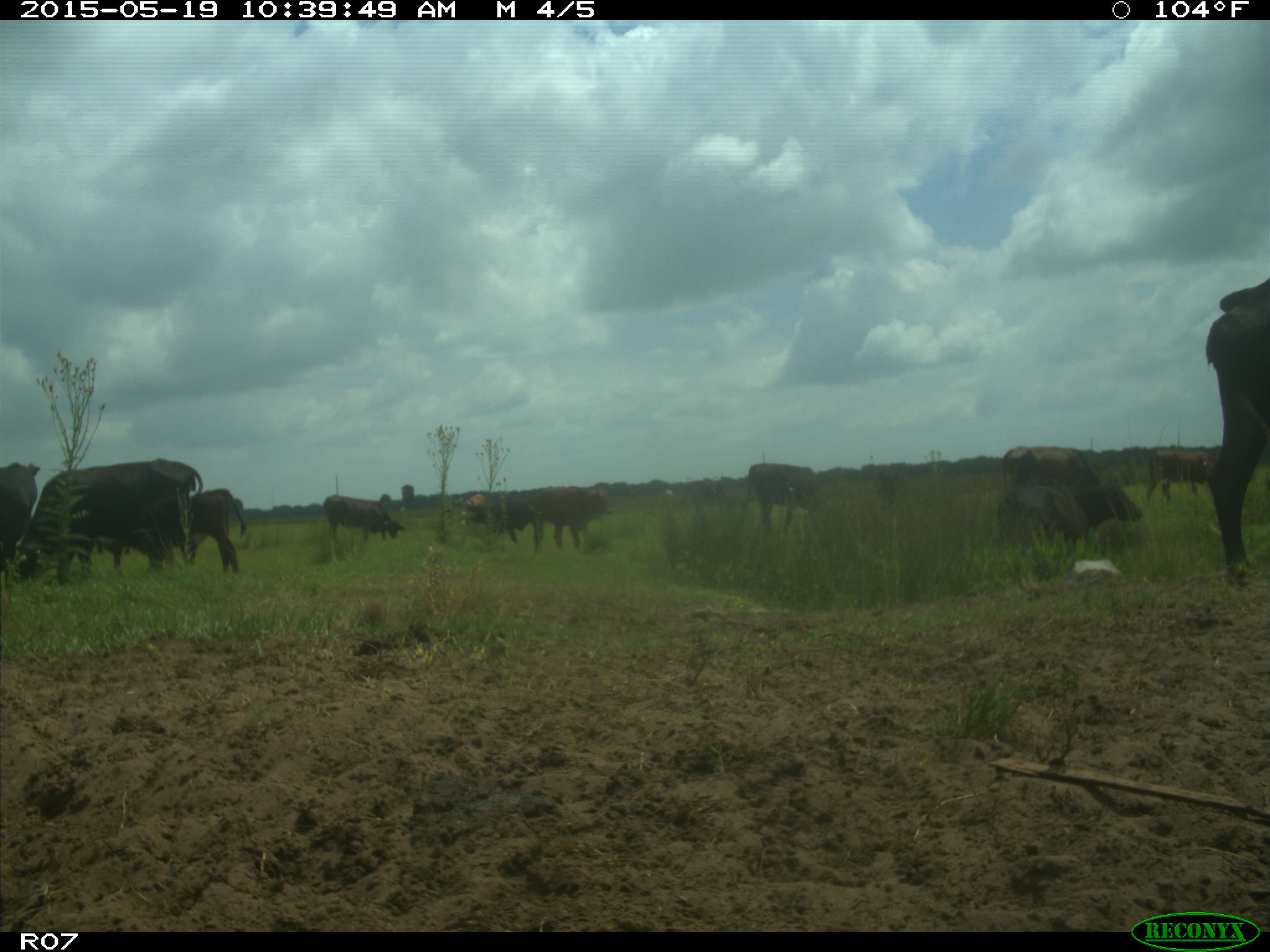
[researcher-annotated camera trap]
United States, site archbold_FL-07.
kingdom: Animalia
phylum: Chordata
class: Mammalia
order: Artiodactyla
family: Bovidae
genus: Bos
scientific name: Bos taurus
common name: domestic cow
Bos taurus (domestic cow).